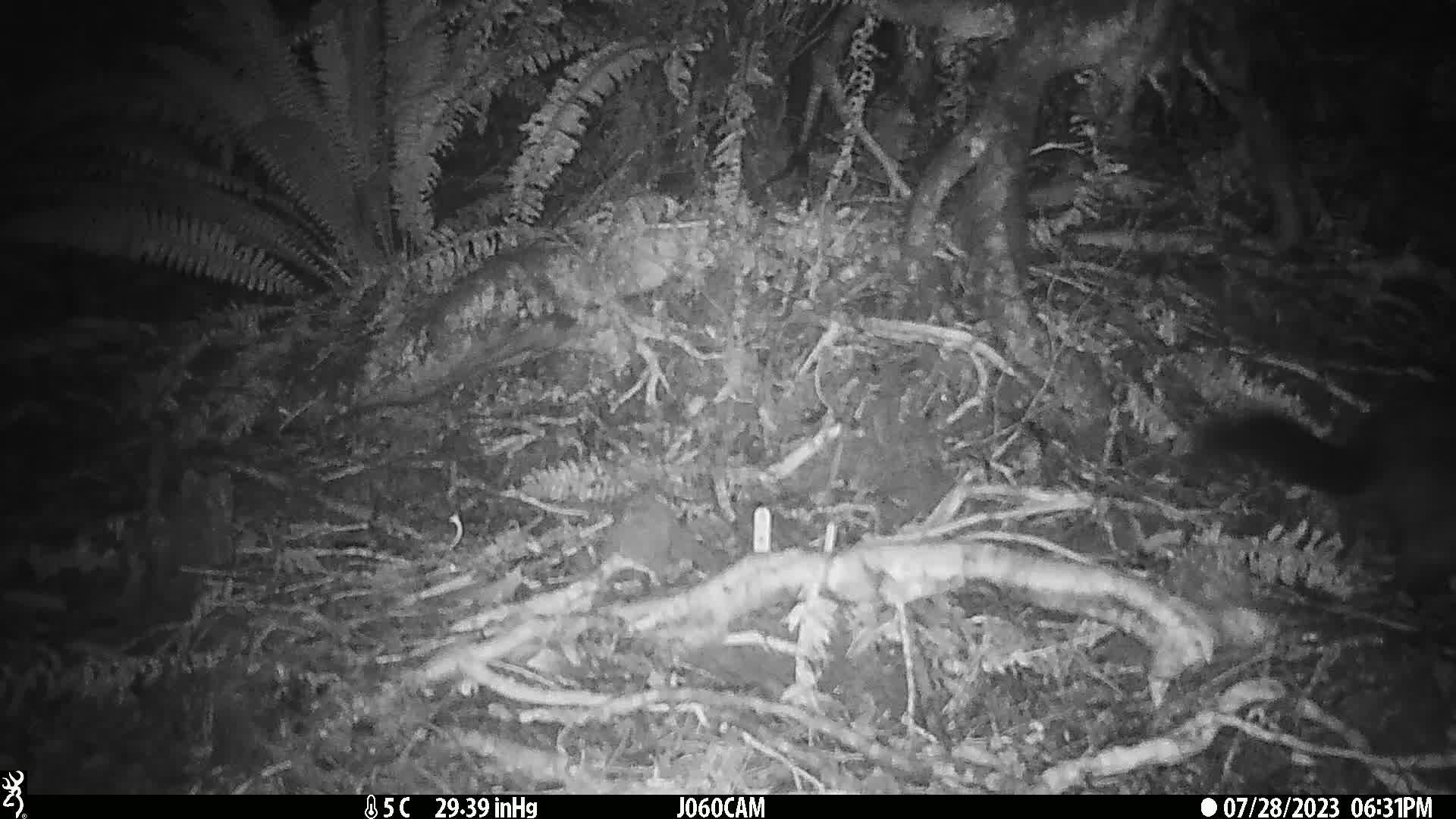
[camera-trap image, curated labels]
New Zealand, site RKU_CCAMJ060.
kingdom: Animalia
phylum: Chordata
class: Mammalia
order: Diprotodontia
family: Phalangeridae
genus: Trichosurus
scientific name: Trichosurus vulpecula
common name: common brushtail possum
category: possum